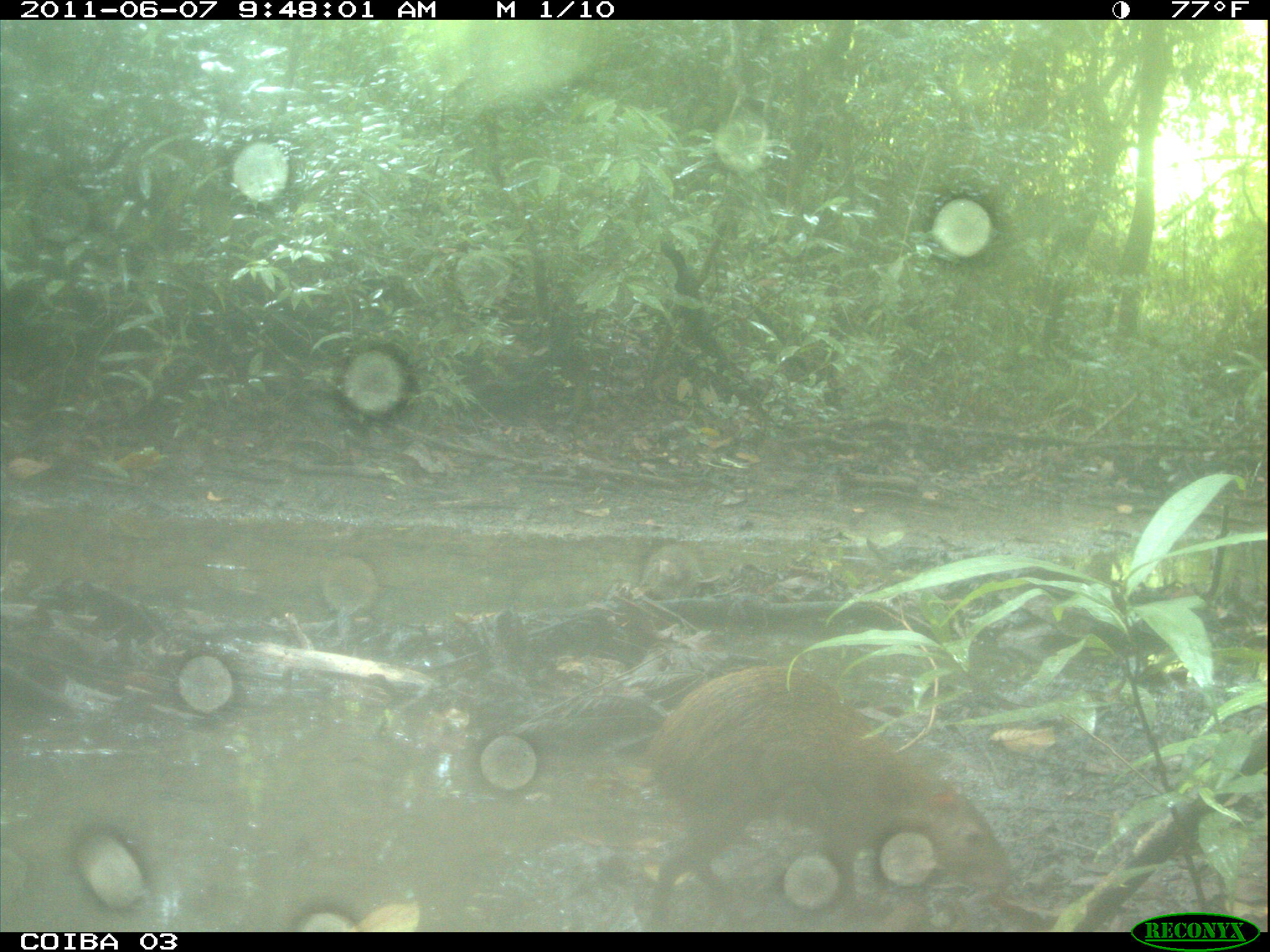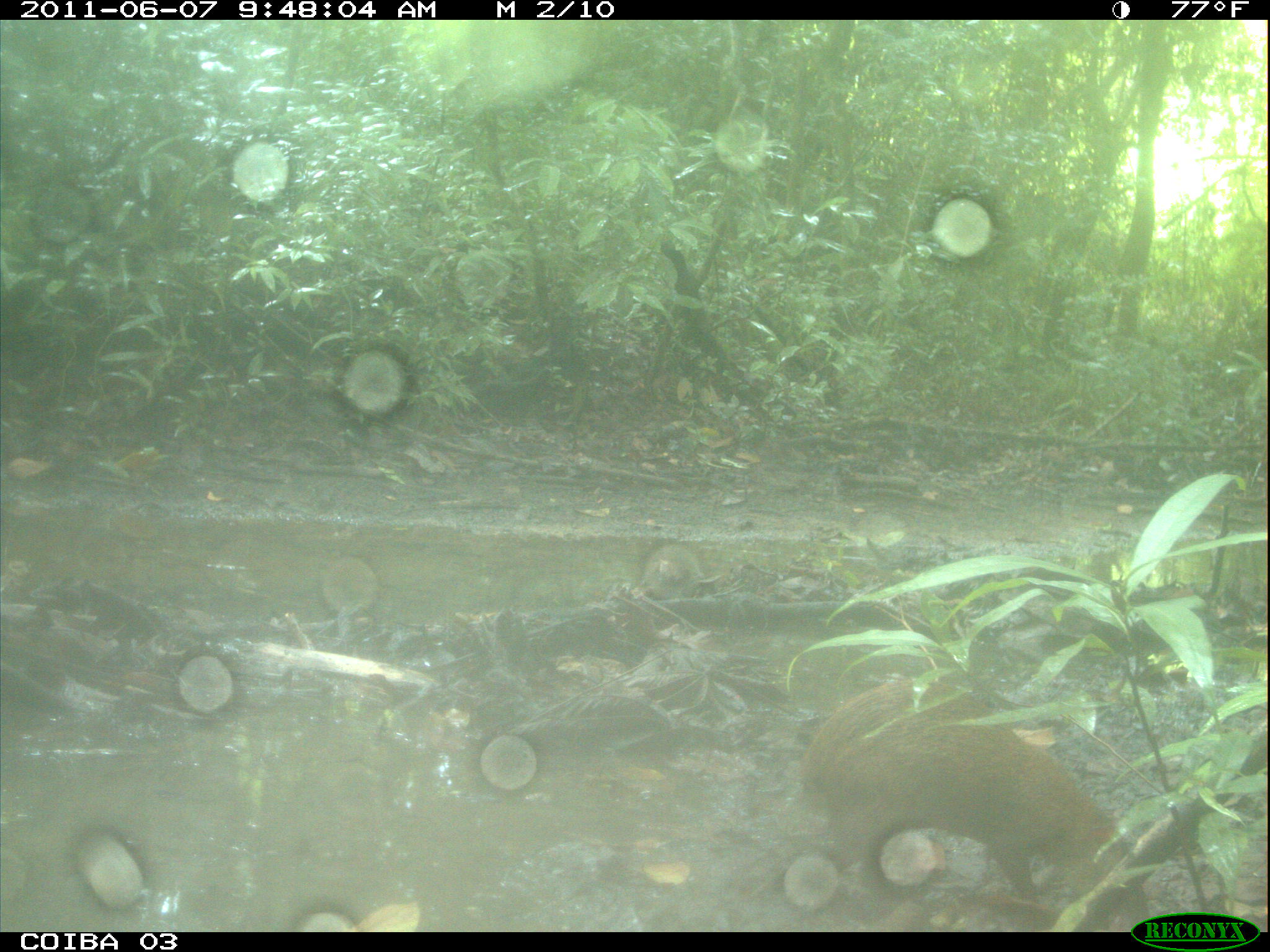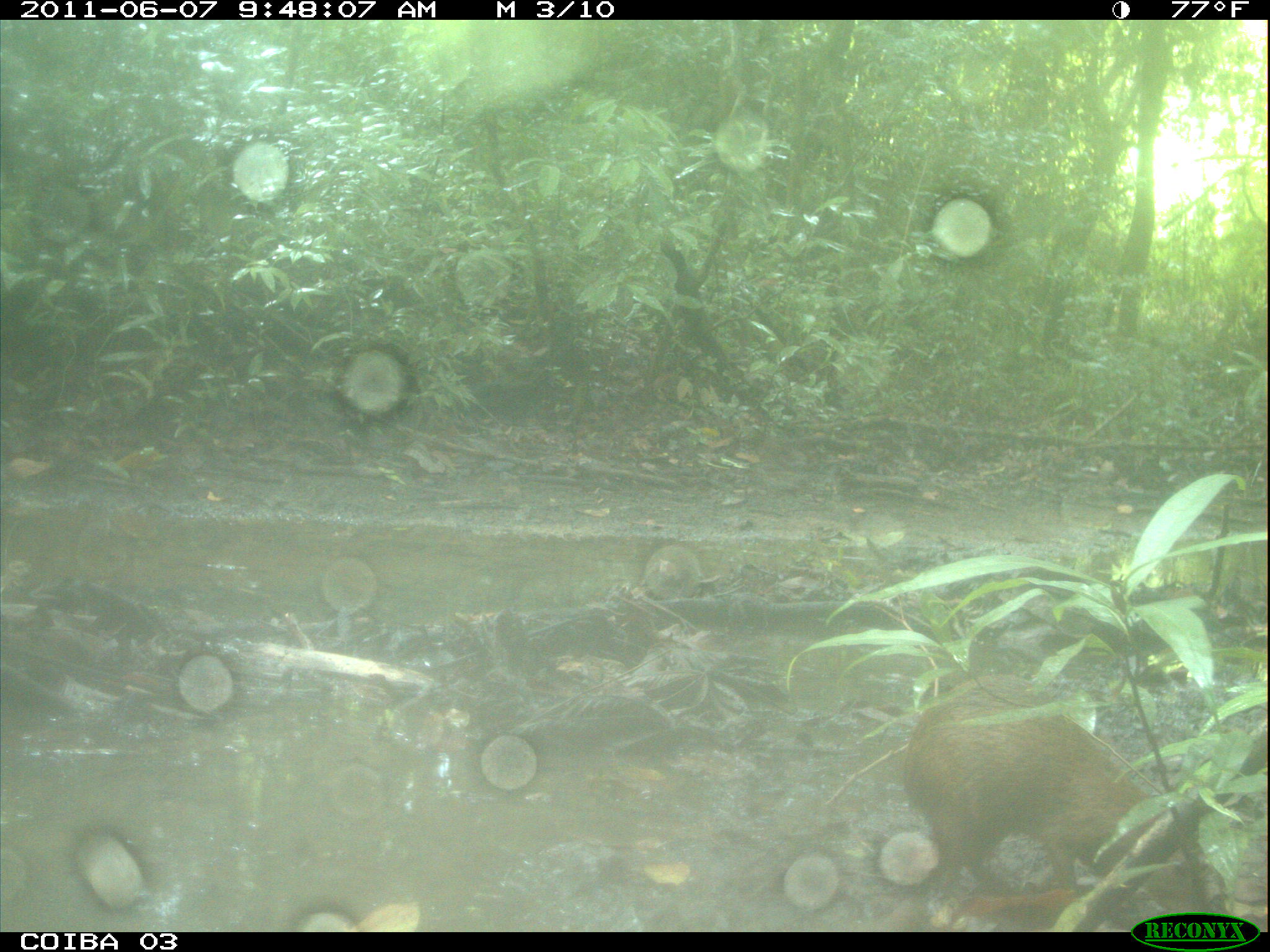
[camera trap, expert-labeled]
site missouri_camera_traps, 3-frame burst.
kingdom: Animalia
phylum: Chordata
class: Mammalia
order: Rodentia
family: Dasyproctidae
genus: Dasyprocta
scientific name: Dasyprocta coibae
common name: coiban agouti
Coiban agouti (Dasyprocta coibae). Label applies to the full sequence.